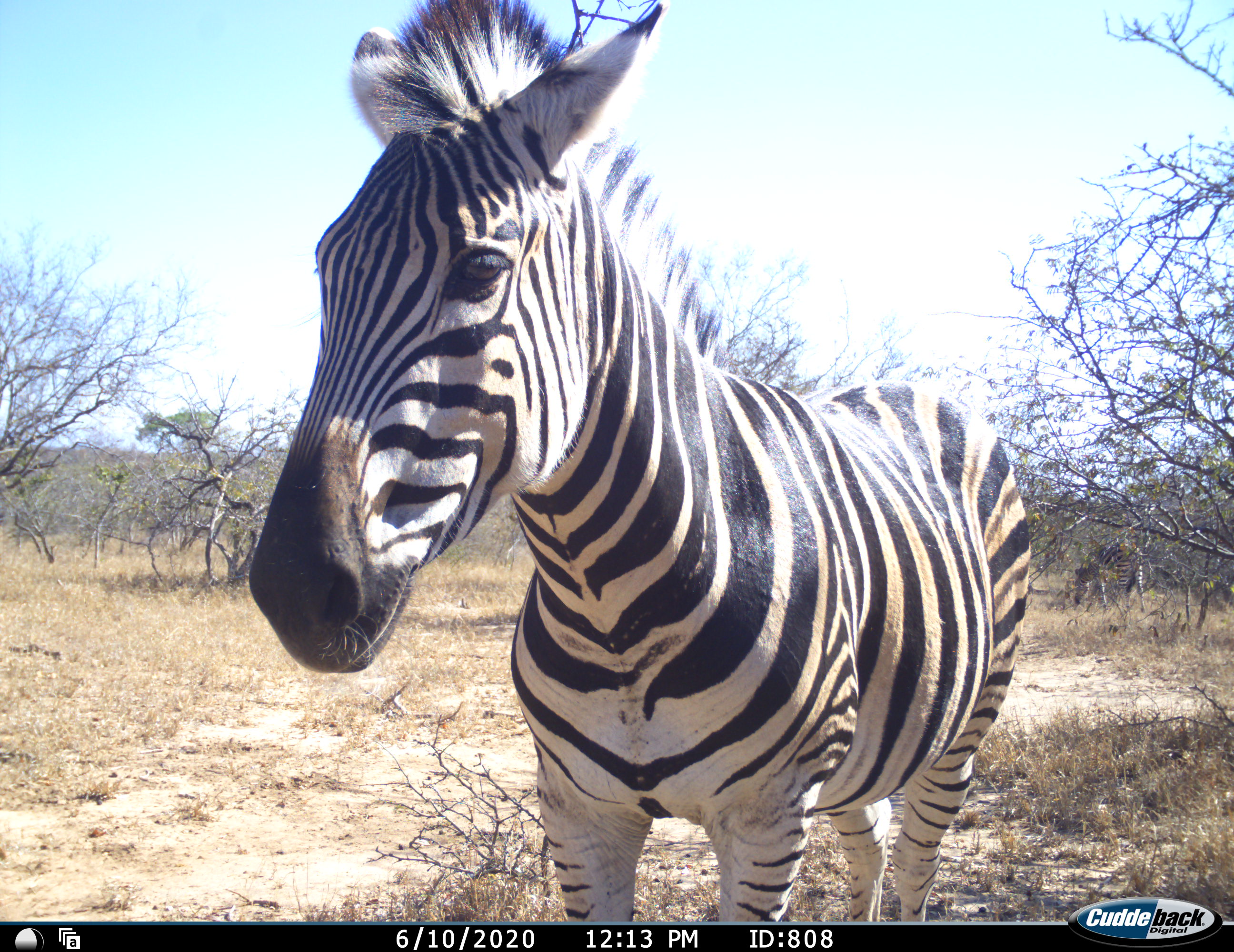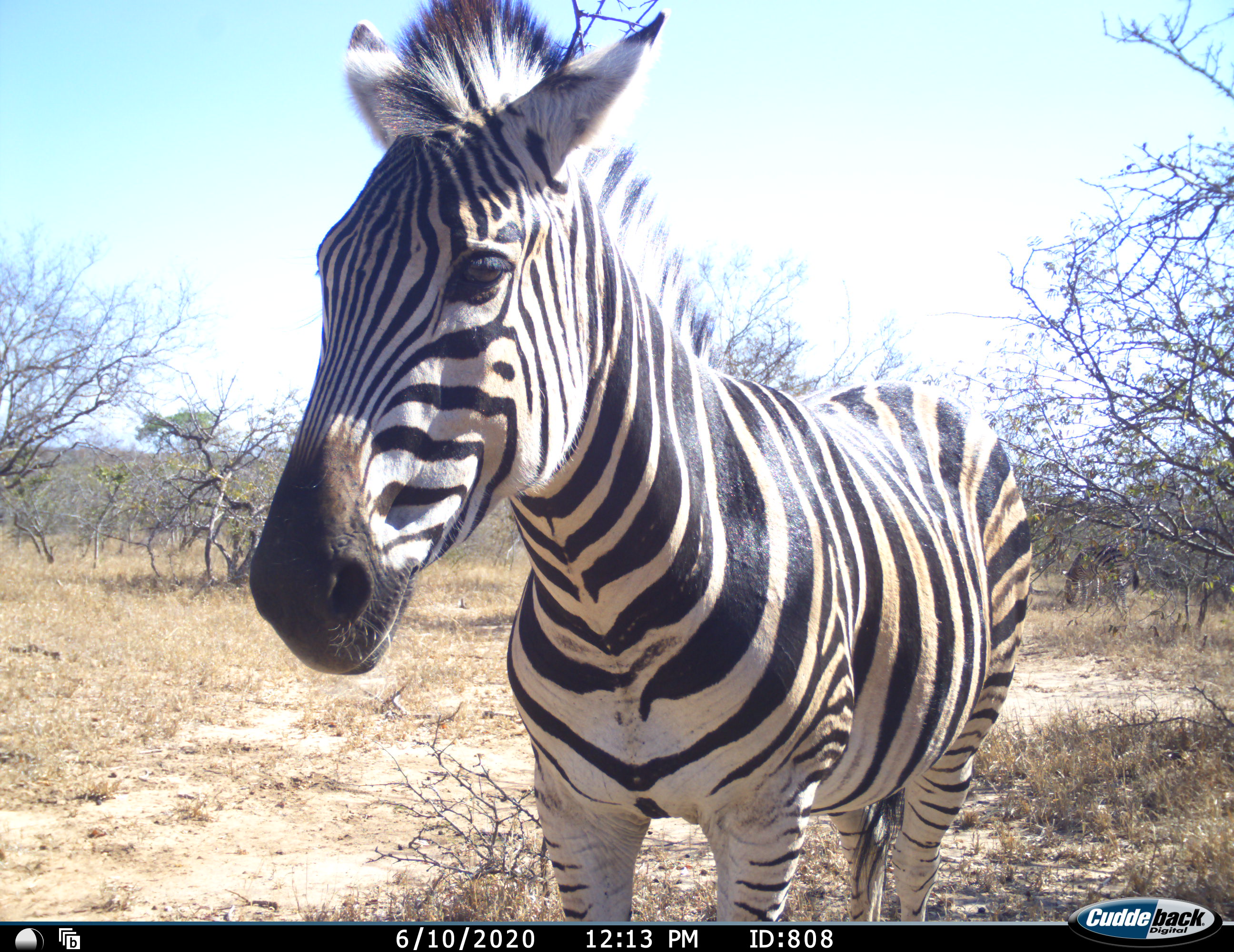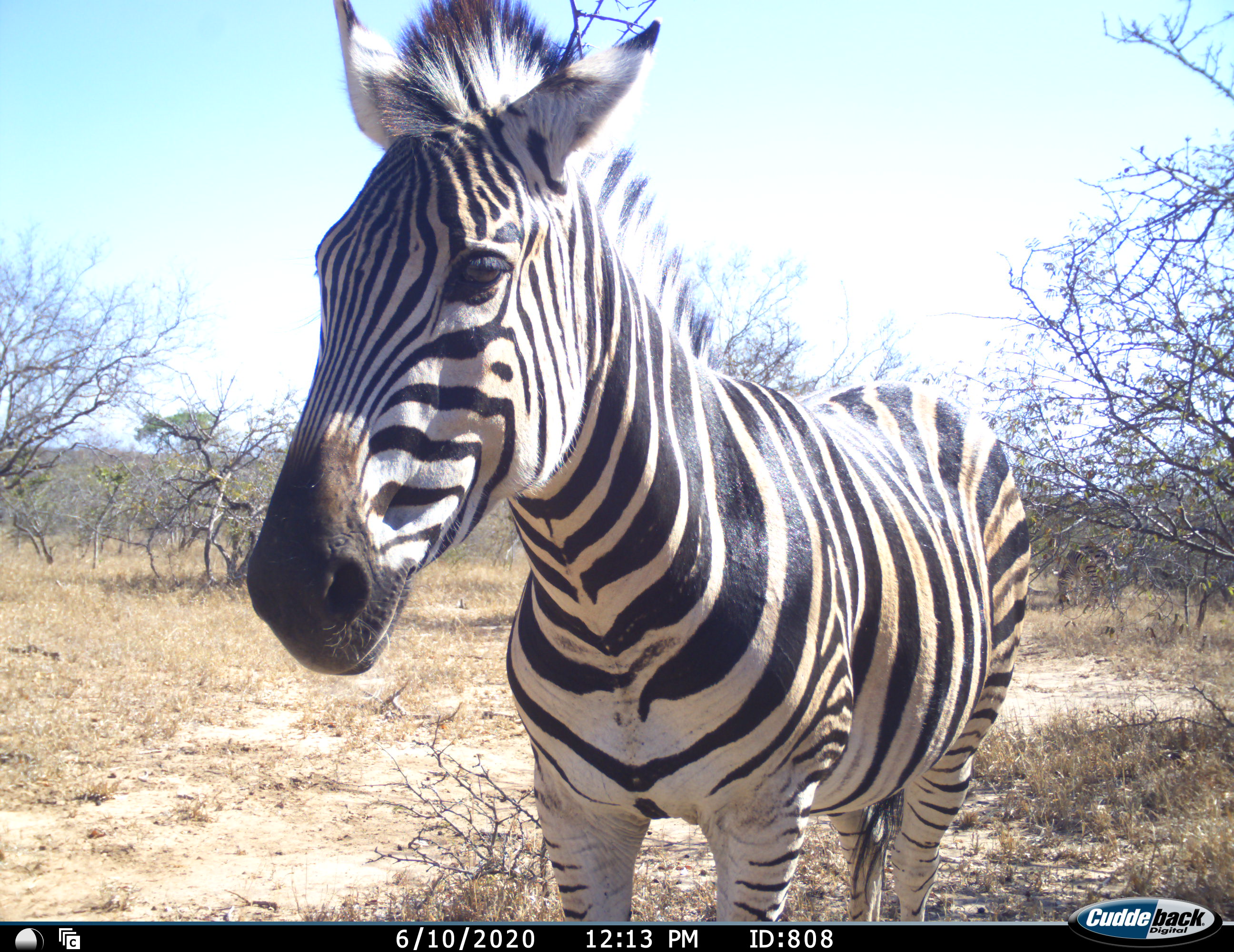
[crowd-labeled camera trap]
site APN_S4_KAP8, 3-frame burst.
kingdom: Animalia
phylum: Chordata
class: Mammalia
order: Perissodactyla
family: Equidae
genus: Equus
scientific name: Equus quagga burchellii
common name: burchell's zebra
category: zebraburchells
Zebraburchells (burchell's zebra) (Equus quagga burchellii), count 2. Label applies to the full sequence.